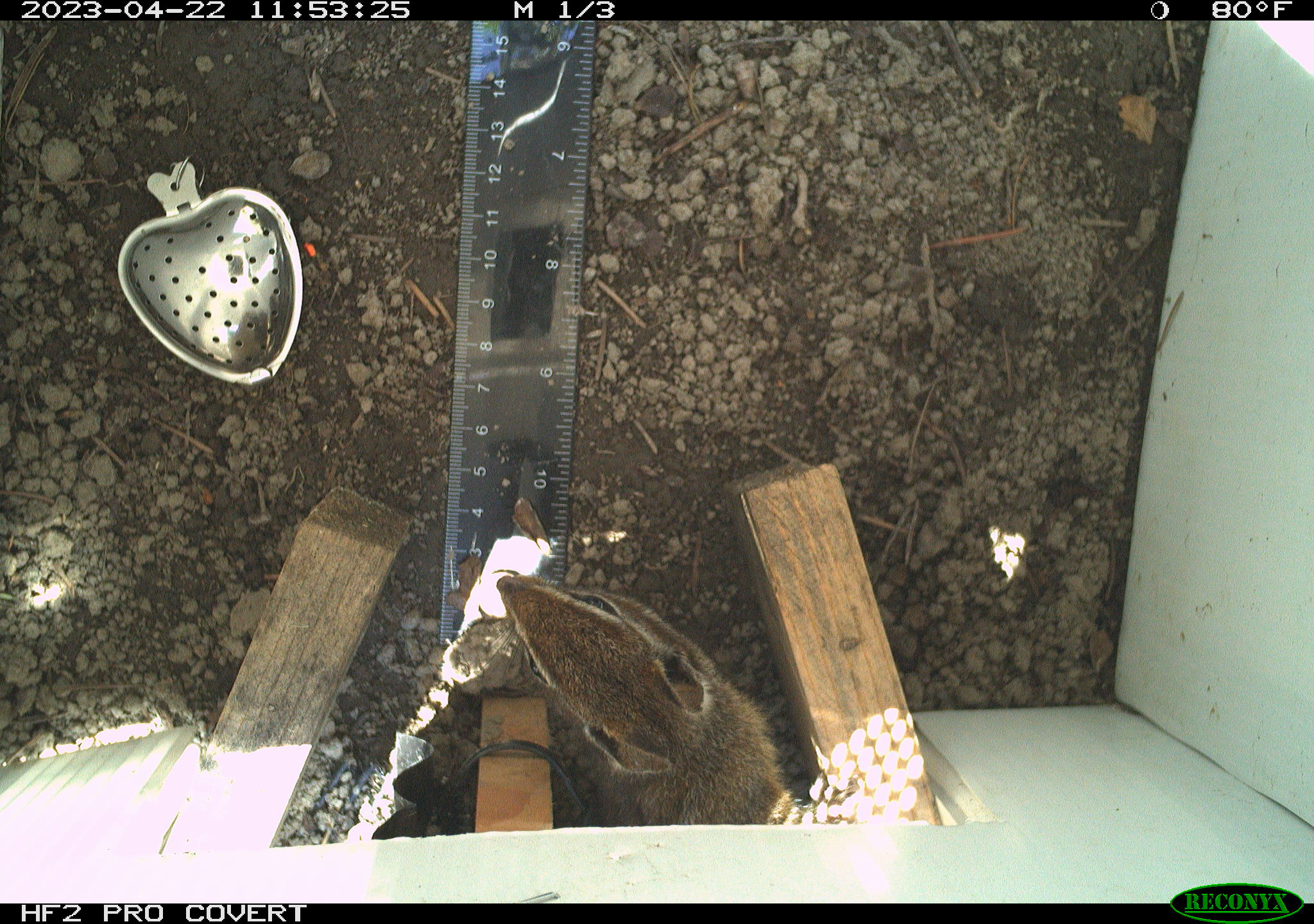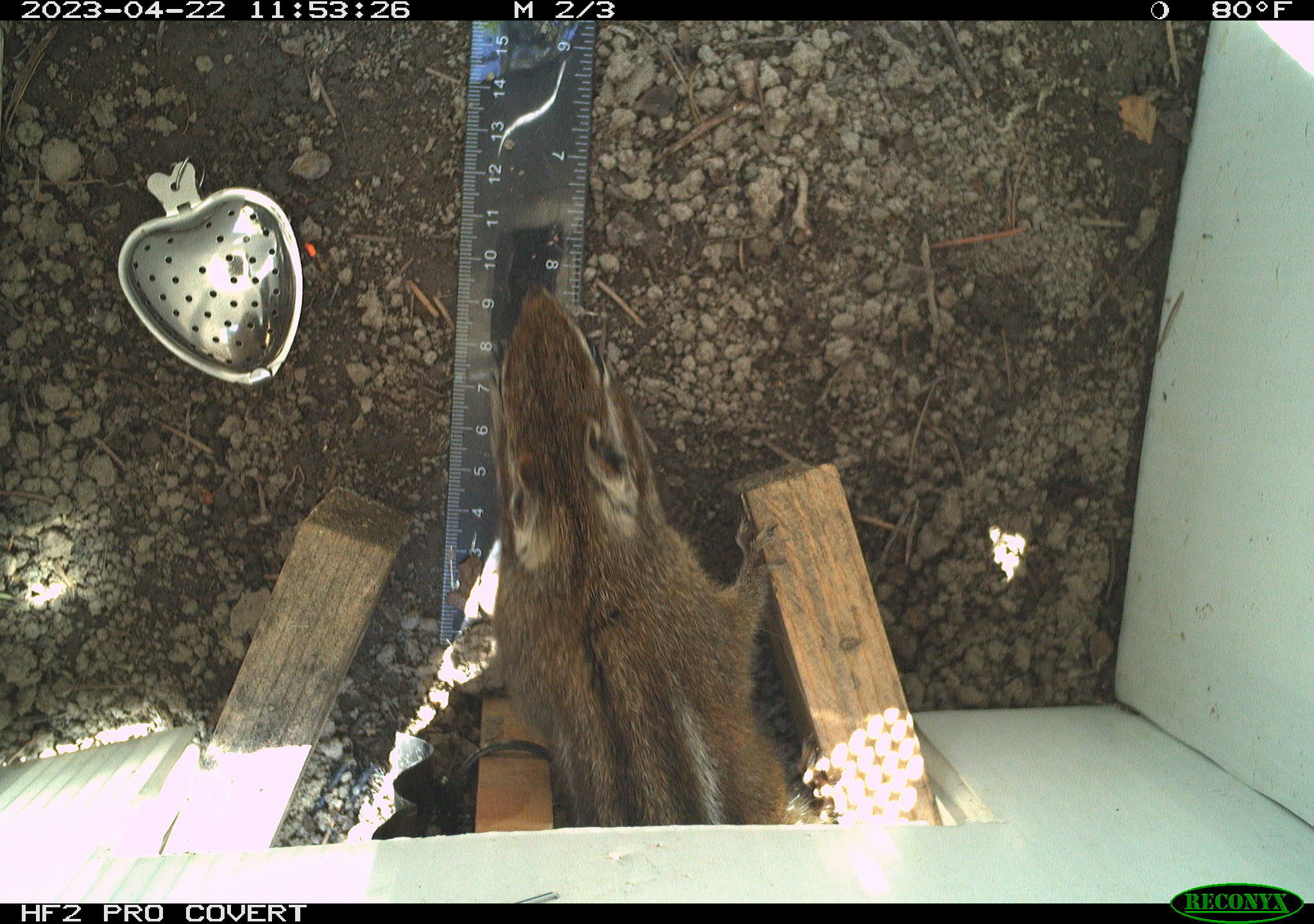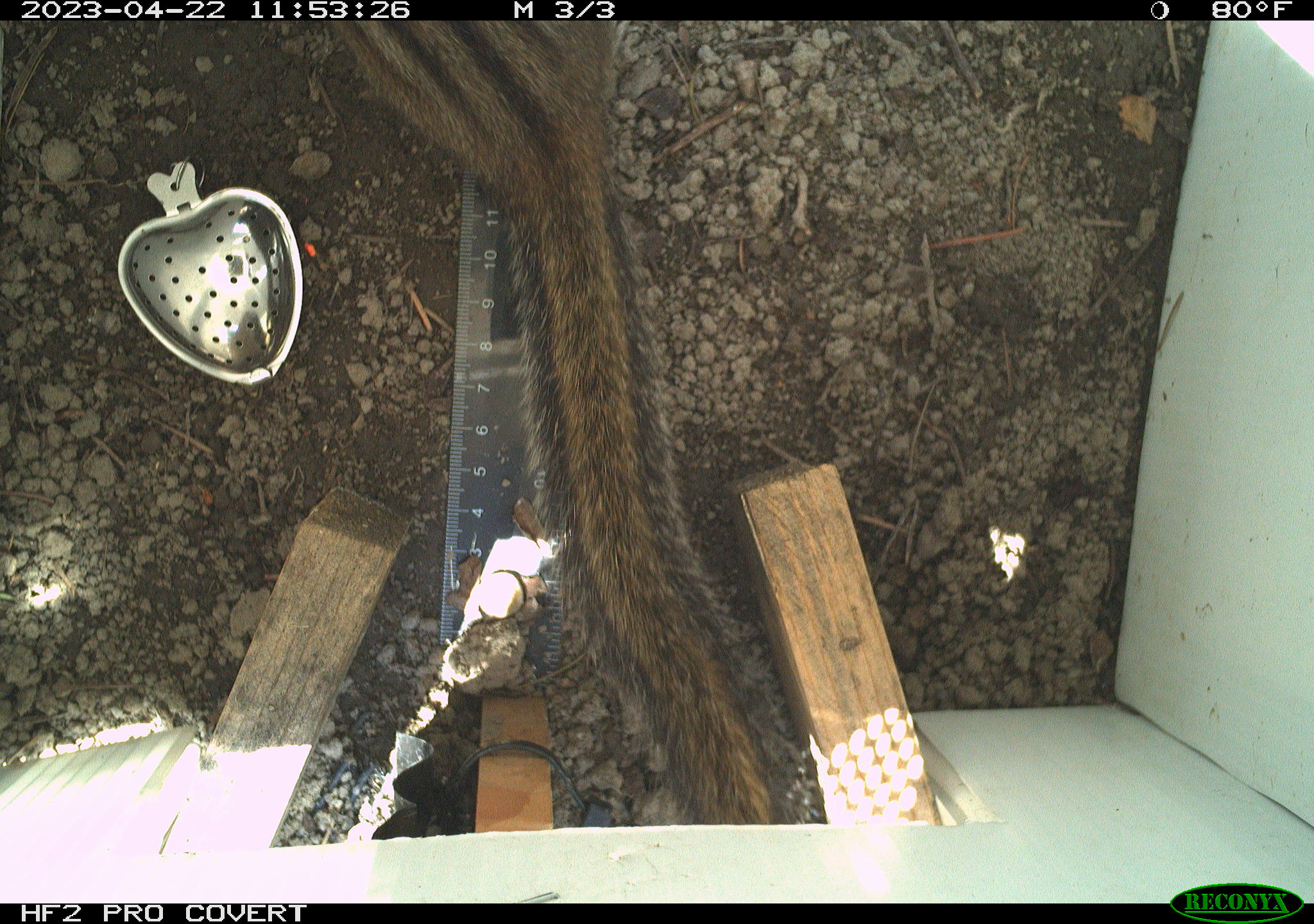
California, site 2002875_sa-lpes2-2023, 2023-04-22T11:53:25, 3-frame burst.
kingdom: Animalia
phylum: Chordata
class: Mammalia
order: Rodentia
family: Sciuridae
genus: Neotamias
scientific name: Neotamias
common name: western chipmunks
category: neotamias species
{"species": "neotamias species (western chipmunks) (Neotamias)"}